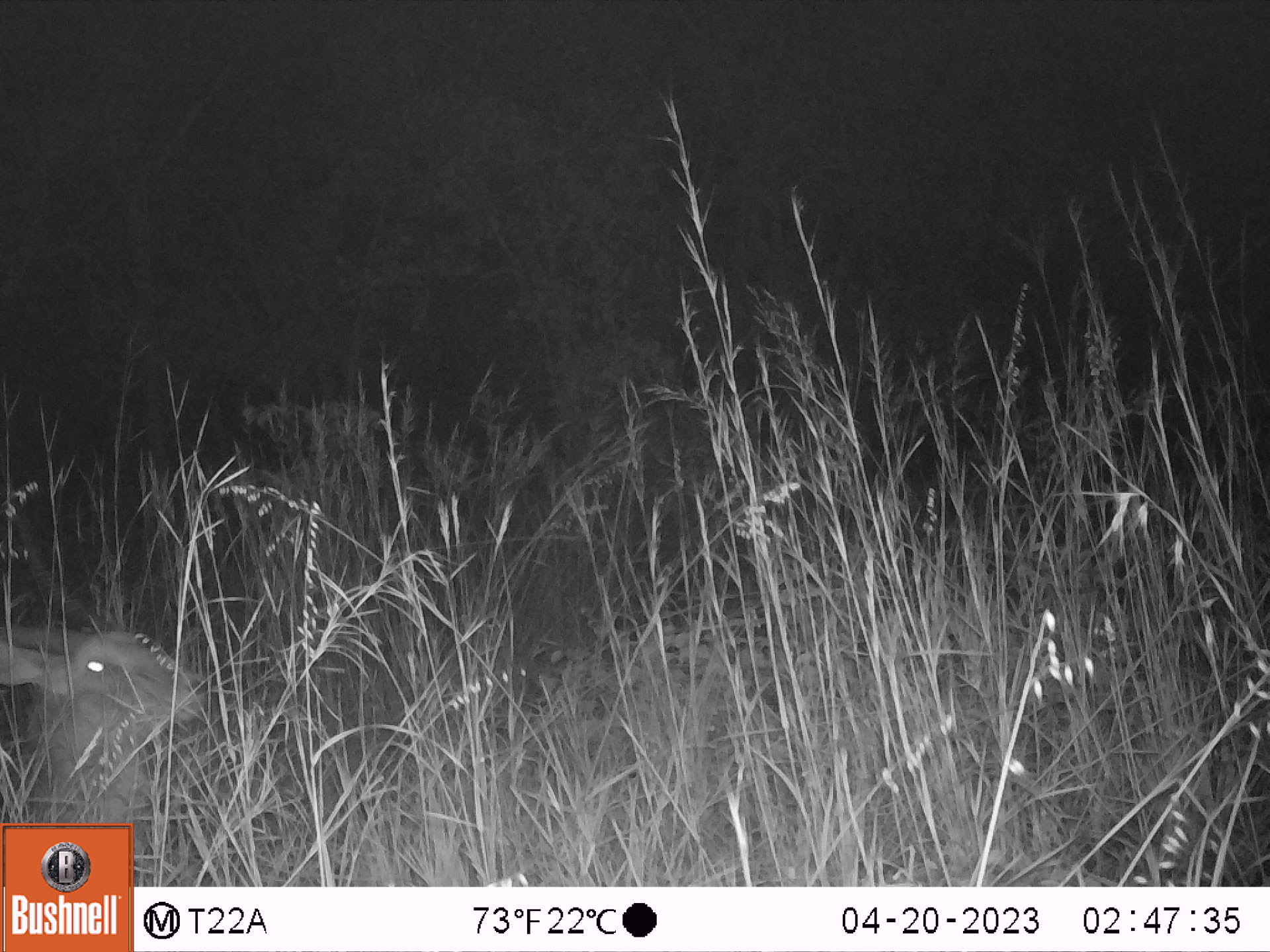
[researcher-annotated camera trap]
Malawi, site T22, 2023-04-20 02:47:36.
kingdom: Animalia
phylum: Chordata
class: Mammalia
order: Artiodactyla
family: Bovidae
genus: Kobus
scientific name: Kobus ellipsiprymnus ellipsiprymnus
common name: common waterbuck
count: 1